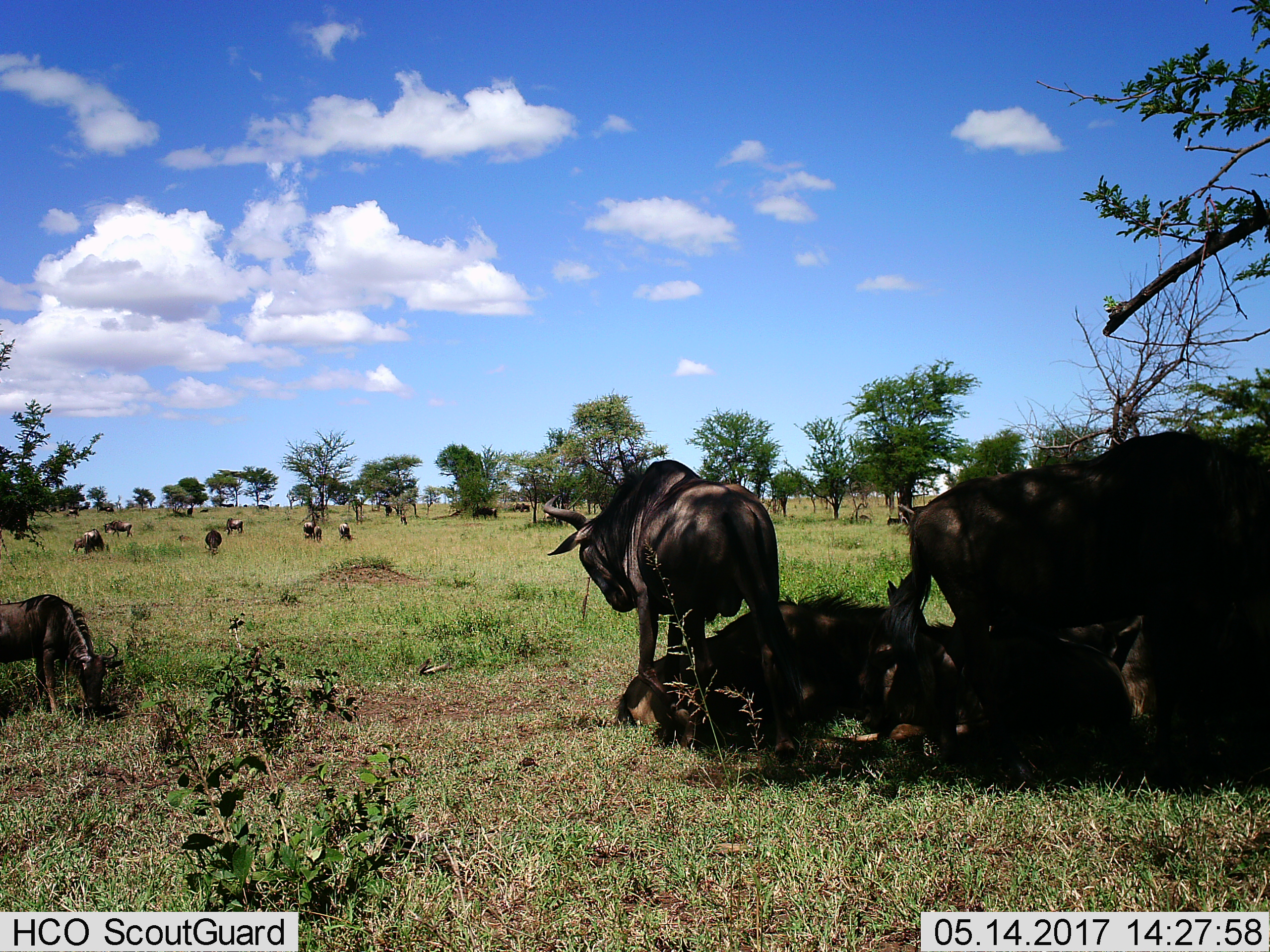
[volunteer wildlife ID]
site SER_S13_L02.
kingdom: Animalia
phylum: Chordata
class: Mammalia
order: Artiodactyla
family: Bovidae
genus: Connochaetes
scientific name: Connochaetes taurinus taurinus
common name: blue wildebeest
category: wildebeestblue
Wildebeestblue (blue wildebeest) (Connochaetes taurinus taurinus), count 11-50. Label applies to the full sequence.